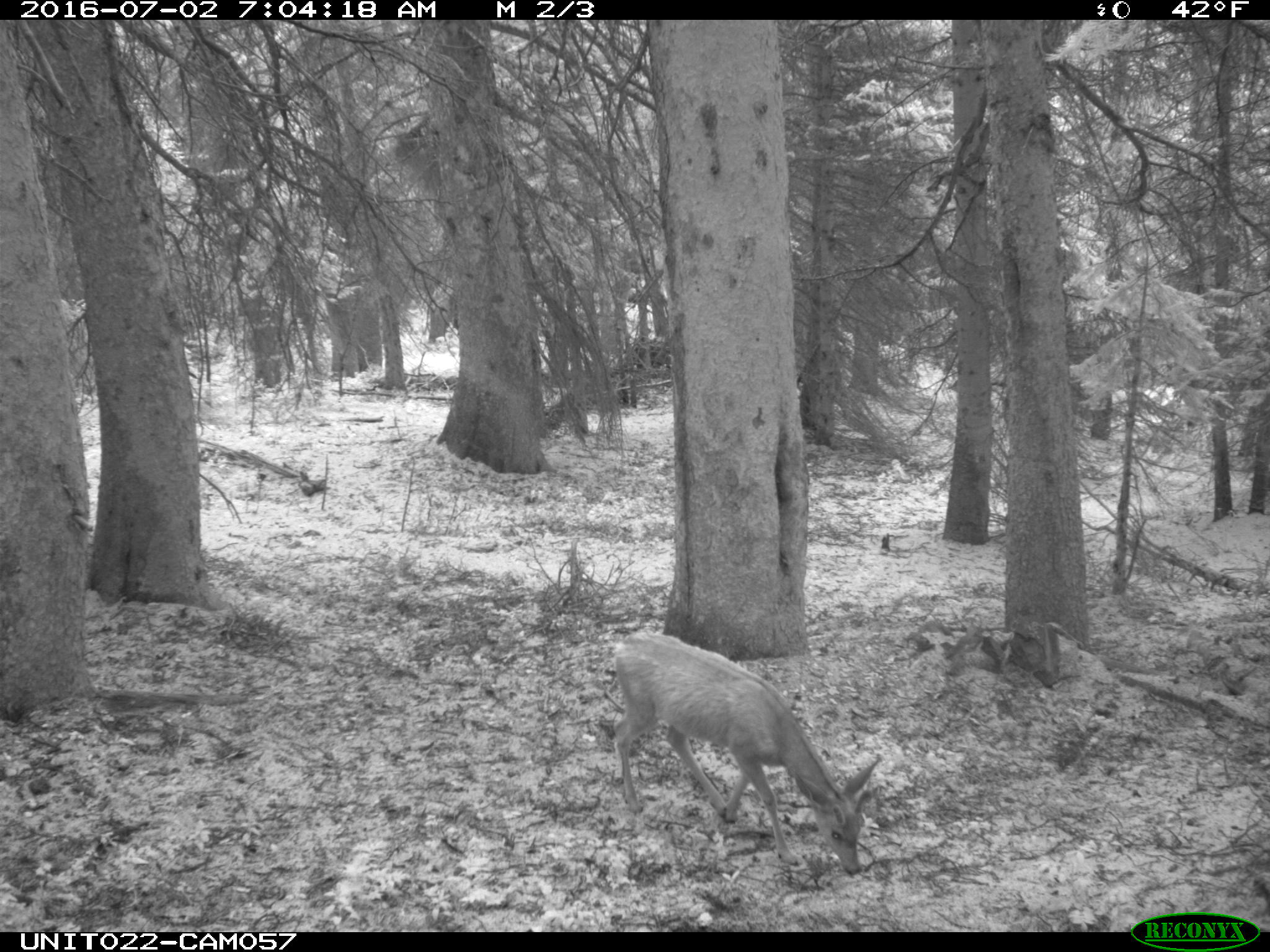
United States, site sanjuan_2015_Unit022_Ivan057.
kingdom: Animalia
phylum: Chordata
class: Mammalia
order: Artiodactyla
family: Cervidae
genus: Odocoileus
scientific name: Odocoileus hemionus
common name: mule deer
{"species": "Odocoileus hemionus (mule deer)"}